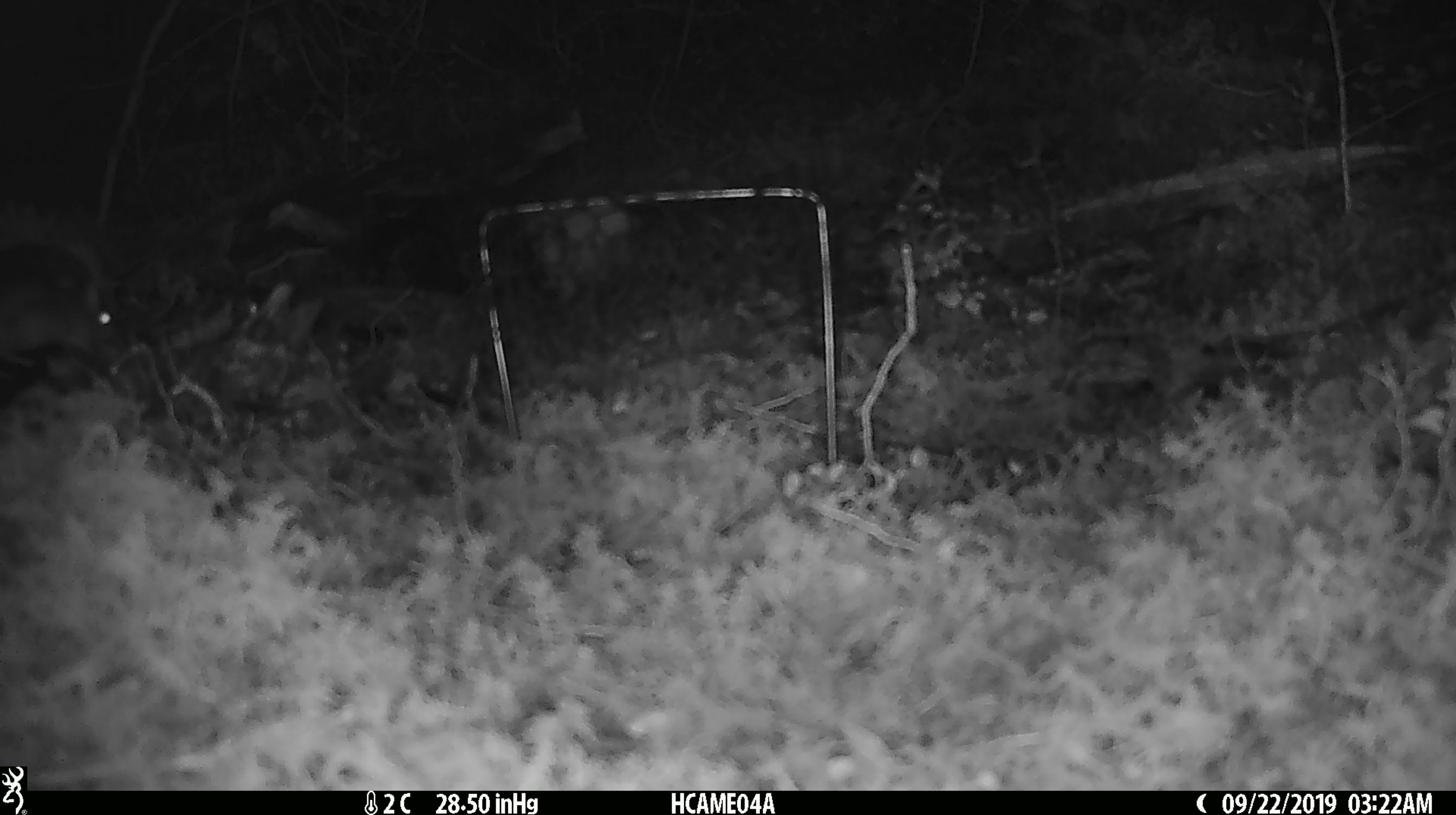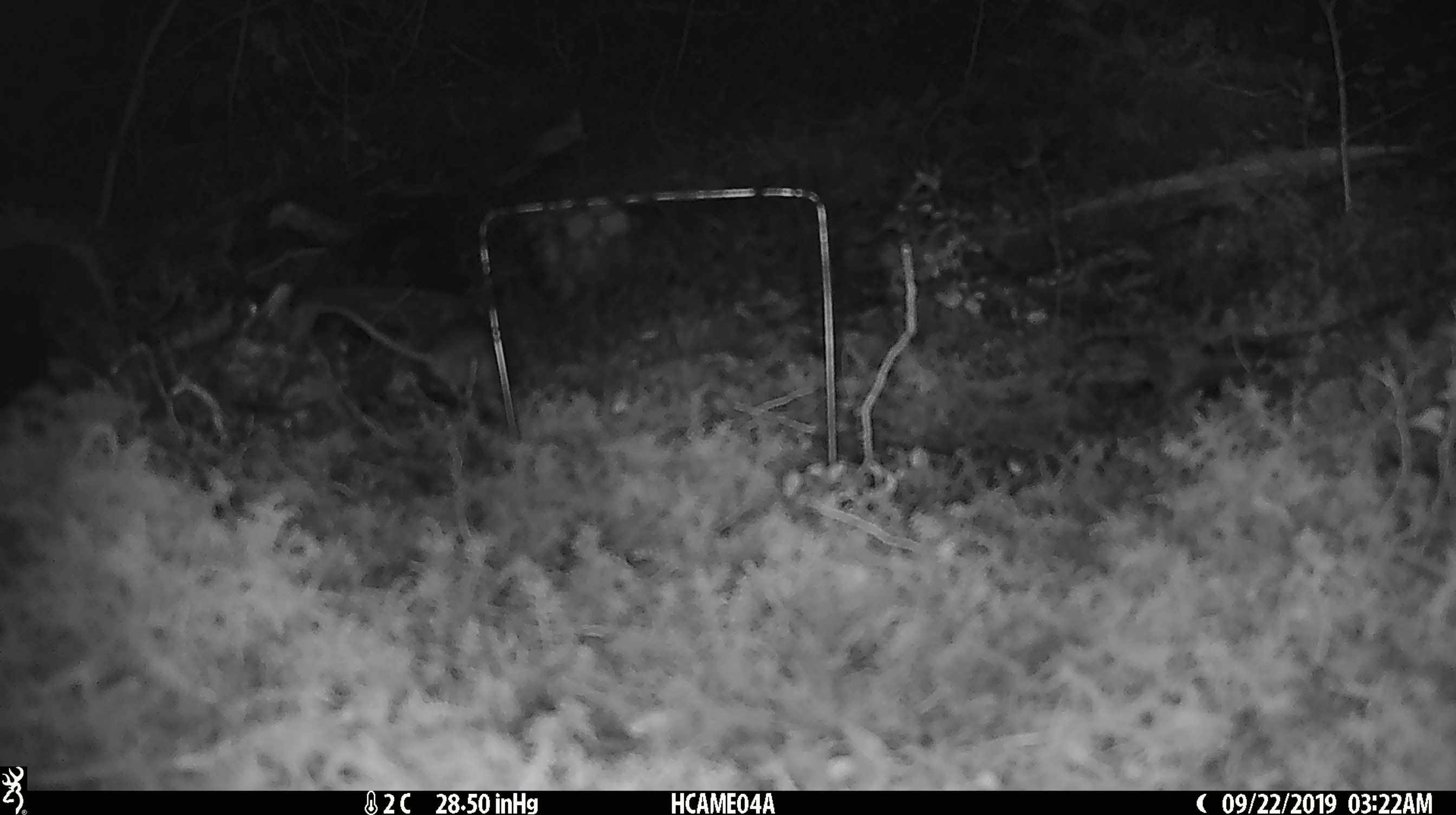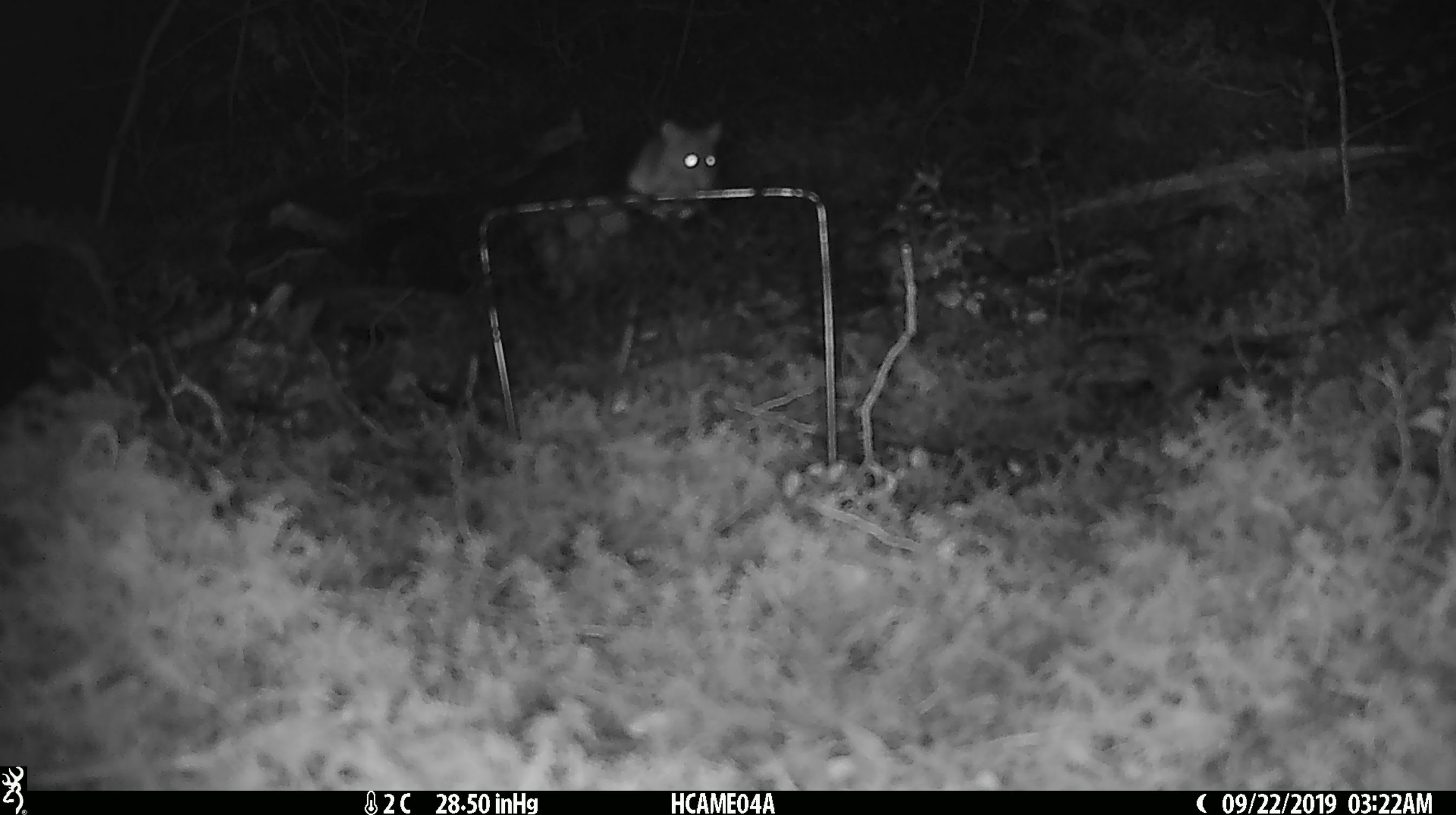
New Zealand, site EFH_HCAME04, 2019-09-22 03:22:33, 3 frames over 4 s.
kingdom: Animalia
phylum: Chordata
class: Mammalia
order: Rodentia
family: Muridae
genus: Mus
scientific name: Mus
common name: mouse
Mouse (Mus).